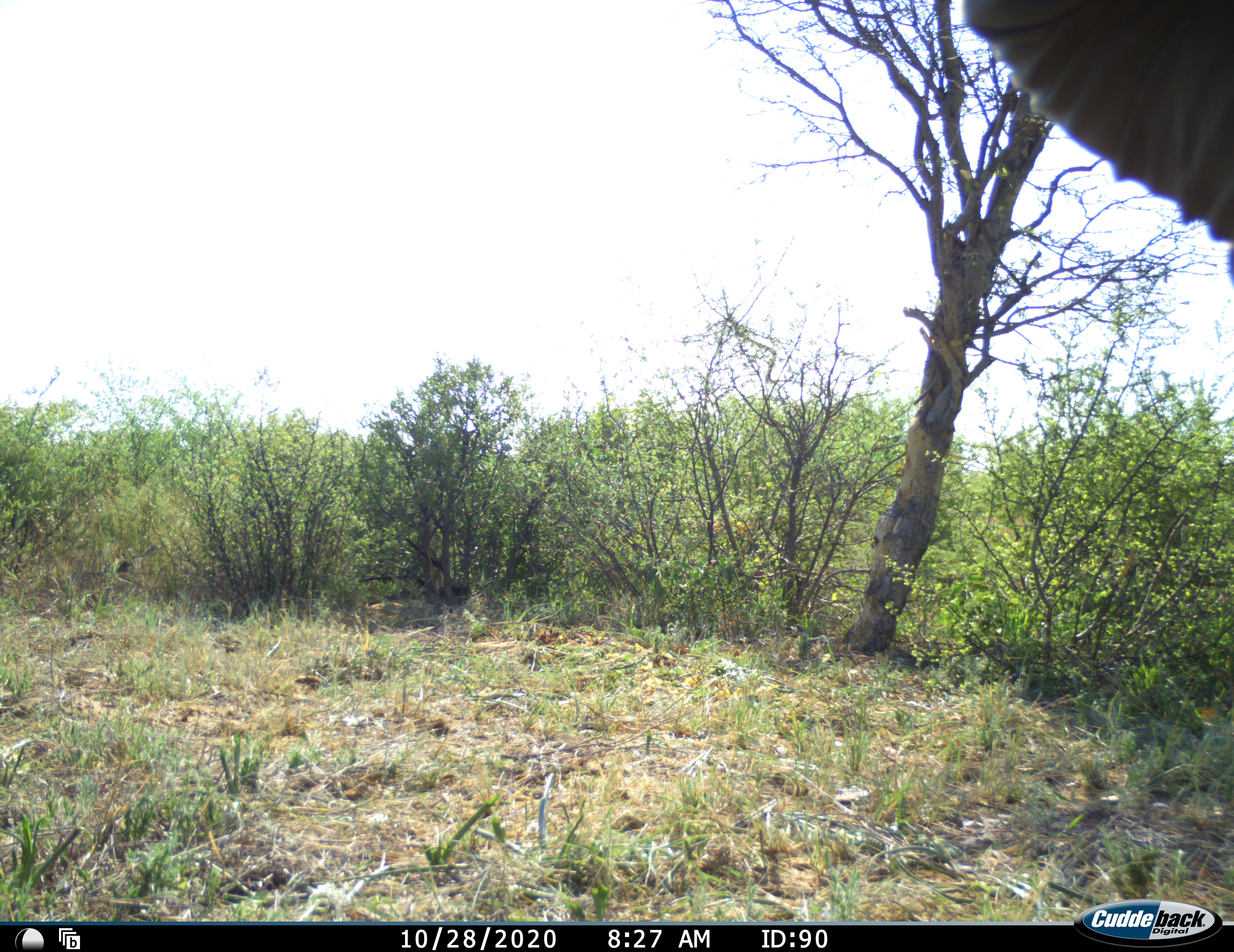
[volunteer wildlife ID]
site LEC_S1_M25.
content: unidentified animal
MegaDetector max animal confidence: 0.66